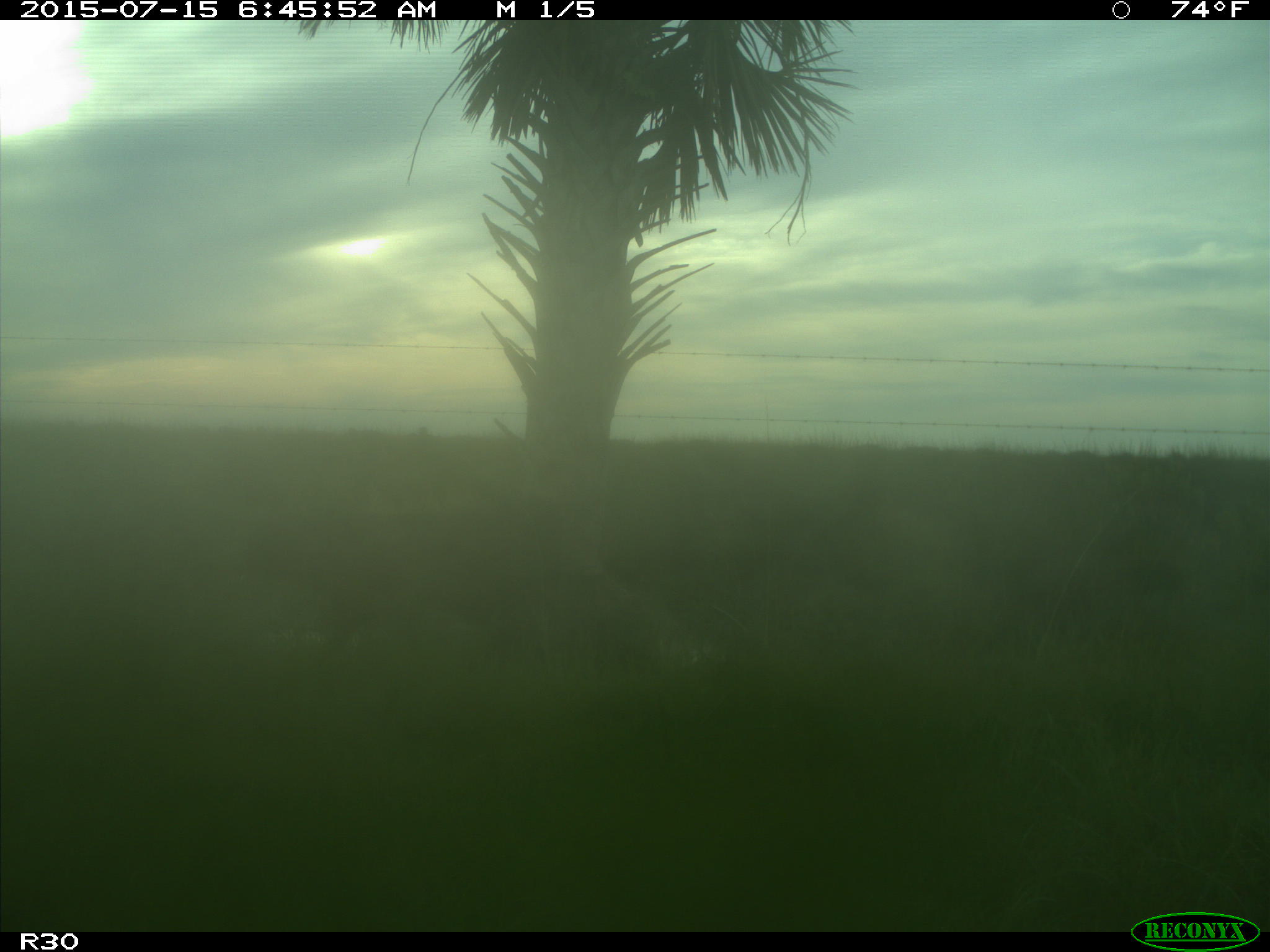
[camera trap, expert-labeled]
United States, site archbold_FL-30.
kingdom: Animalia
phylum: Chordata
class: Mammalia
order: Artiodactyla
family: Bovidae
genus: Bos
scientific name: Bos taurus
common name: domestic cow